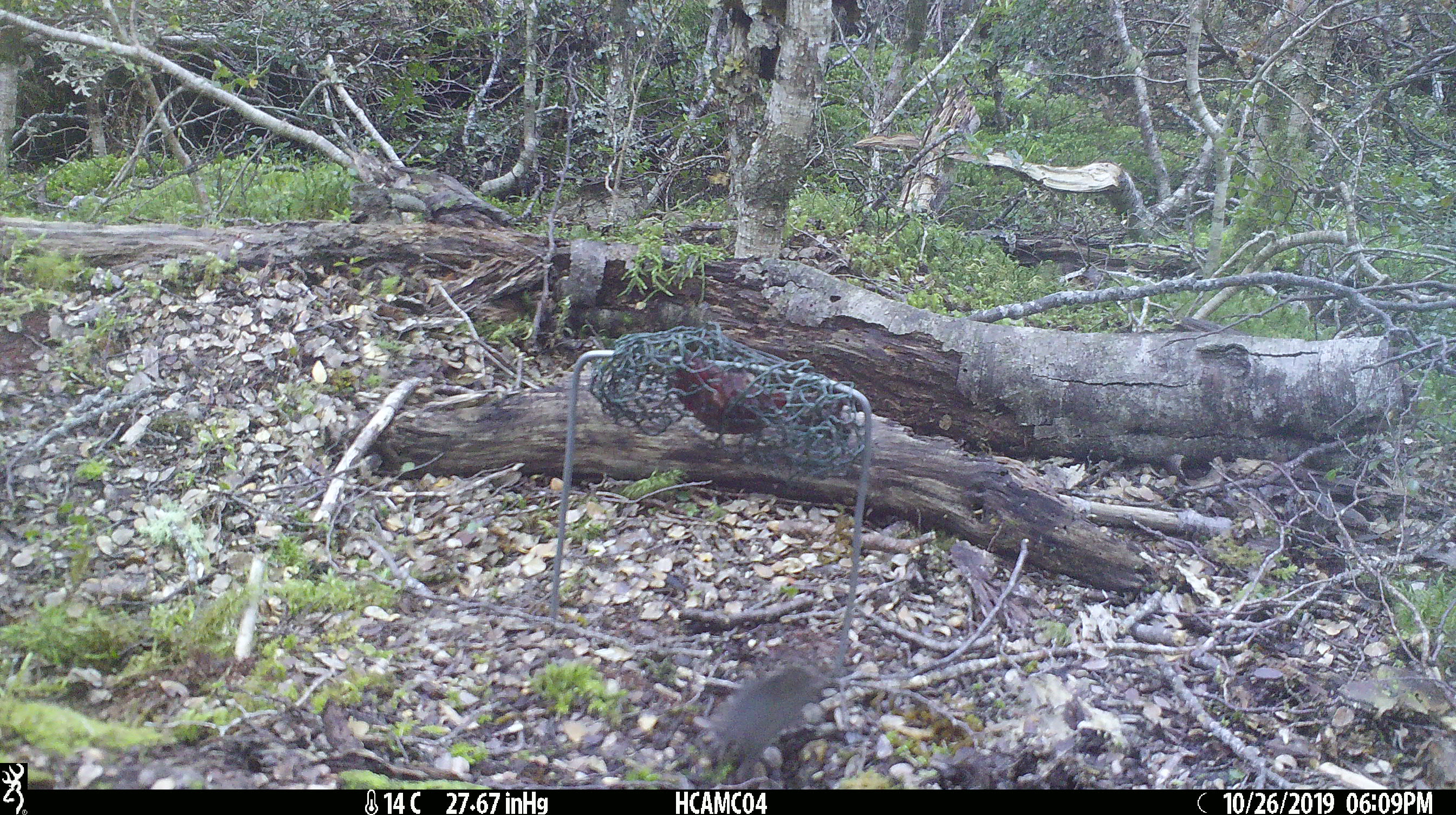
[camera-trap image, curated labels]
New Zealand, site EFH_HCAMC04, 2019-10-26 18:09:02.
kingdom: Animalia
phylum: Chordata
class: Mammalia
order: Rodentia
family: Muridae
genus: Mus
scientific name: Mus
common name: mouse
Mouse (Mus).